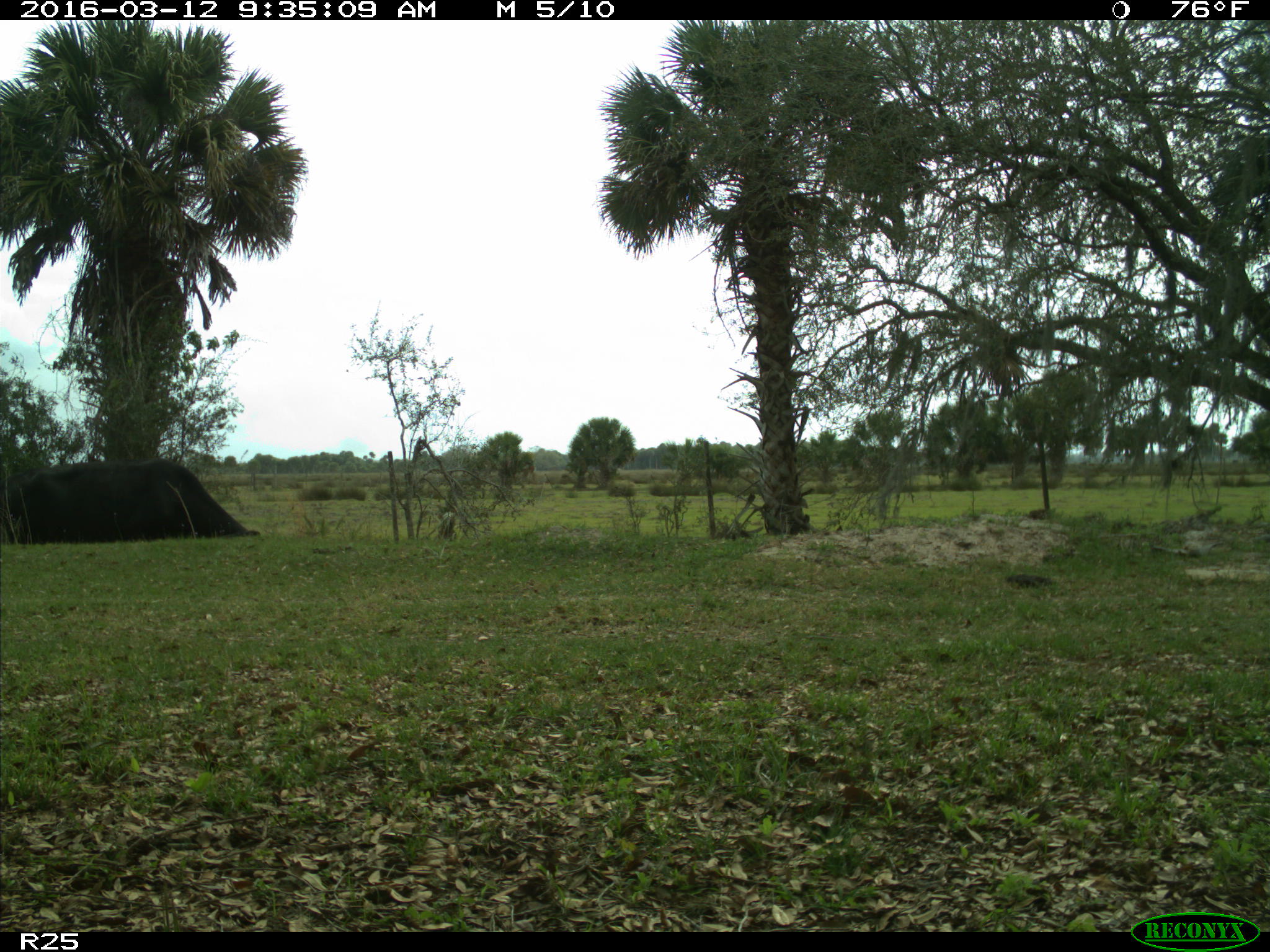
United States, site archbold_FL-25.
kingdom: Animalia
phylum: Chordata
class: Mammalia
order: Artiodactyla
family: Bovidae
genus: Bos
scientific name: Bos taurus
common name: domestic cow